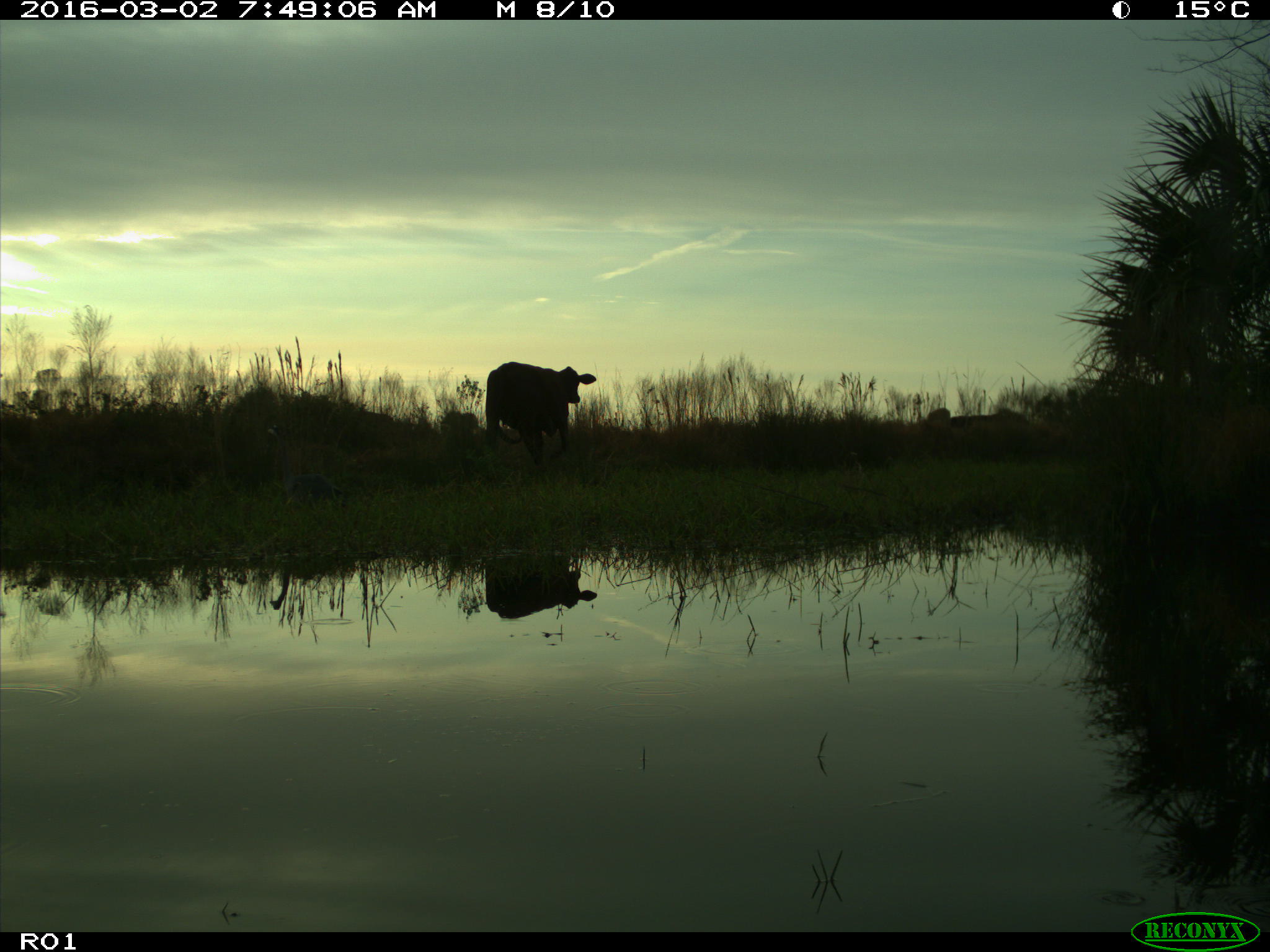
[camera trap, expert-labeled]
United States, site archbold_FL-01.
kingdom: Animalia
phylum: Chordata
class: Mammalia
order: Artiodactyla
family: Bovidae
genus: Bos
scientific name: Bos taurus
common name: domestic cow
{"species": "Bos taurus (domestic cow)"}